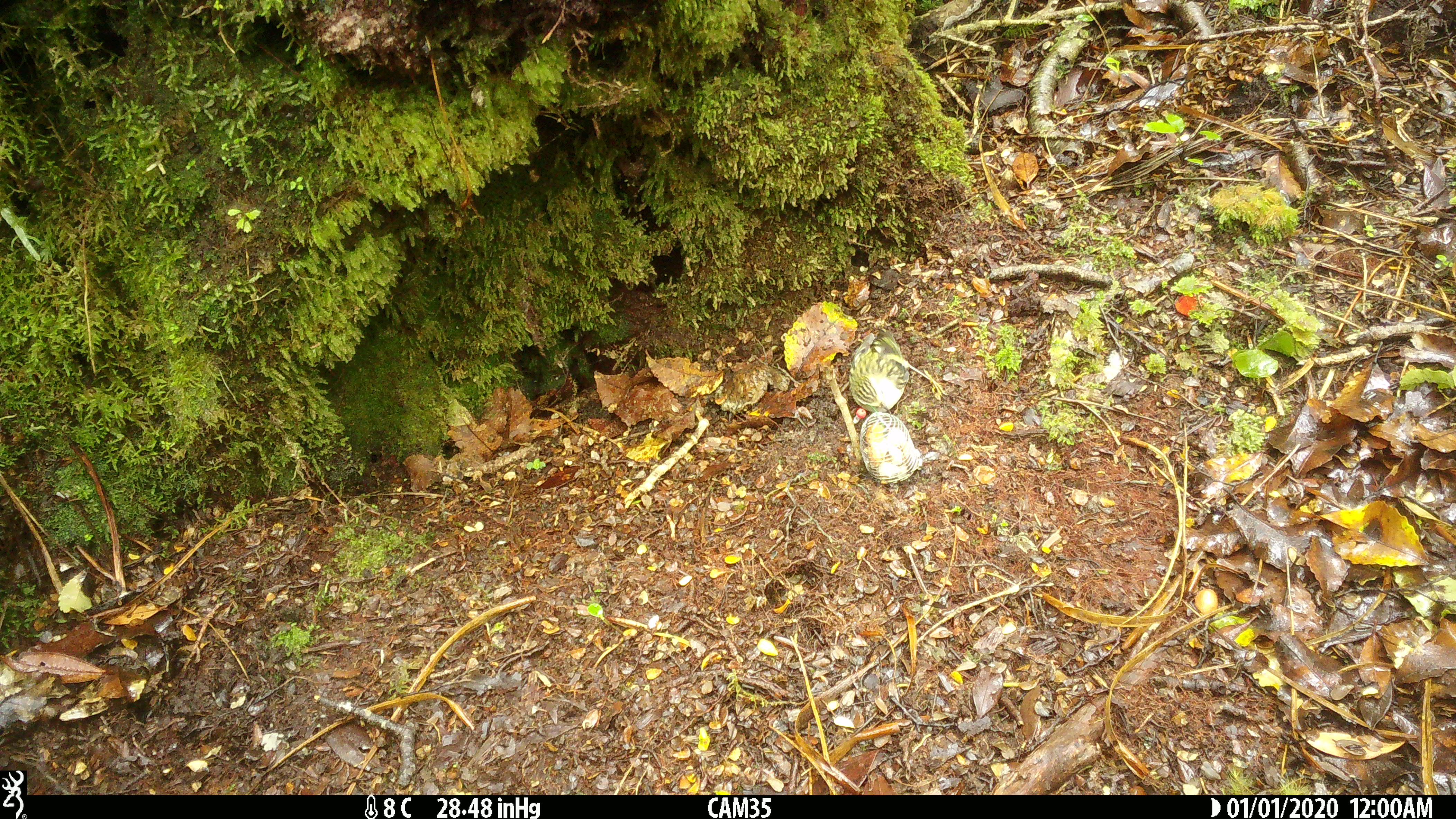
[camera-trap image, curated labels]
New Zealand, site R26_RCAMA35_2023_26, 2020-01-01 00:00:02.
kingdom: Animalia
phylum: Chordata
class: Aves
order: Passeriformes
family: Acanthisittidae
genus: Acanthisitta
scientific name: Acanthisitta chloris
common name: rifleman